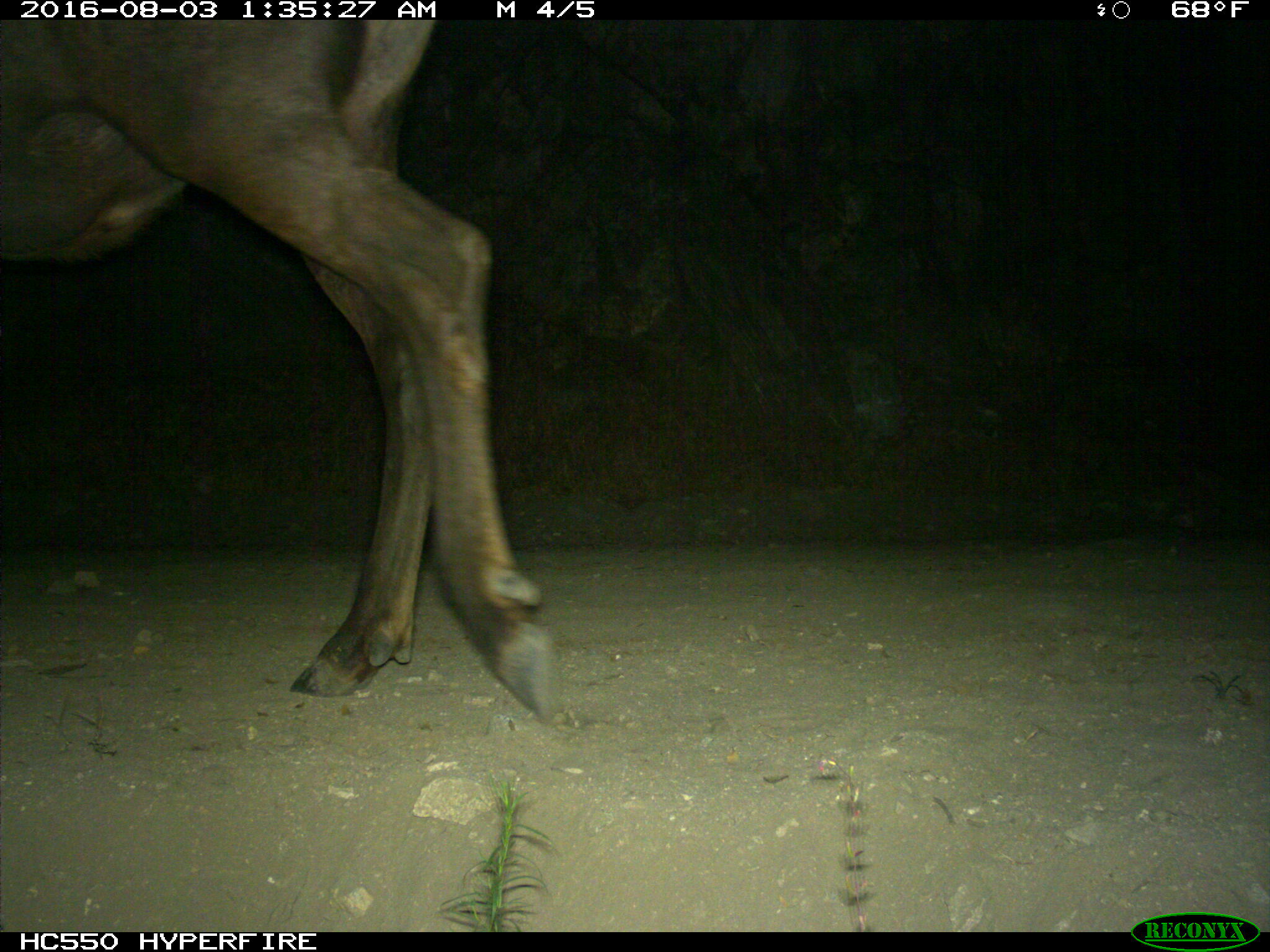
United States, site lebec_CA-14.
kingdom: Animalia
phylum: Chordata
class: Mammalia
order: Artiodactyla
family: Cervidae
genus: Cervus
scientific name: Cervus canadensis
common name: elk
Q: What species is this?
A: Cervus canadensis (elk).